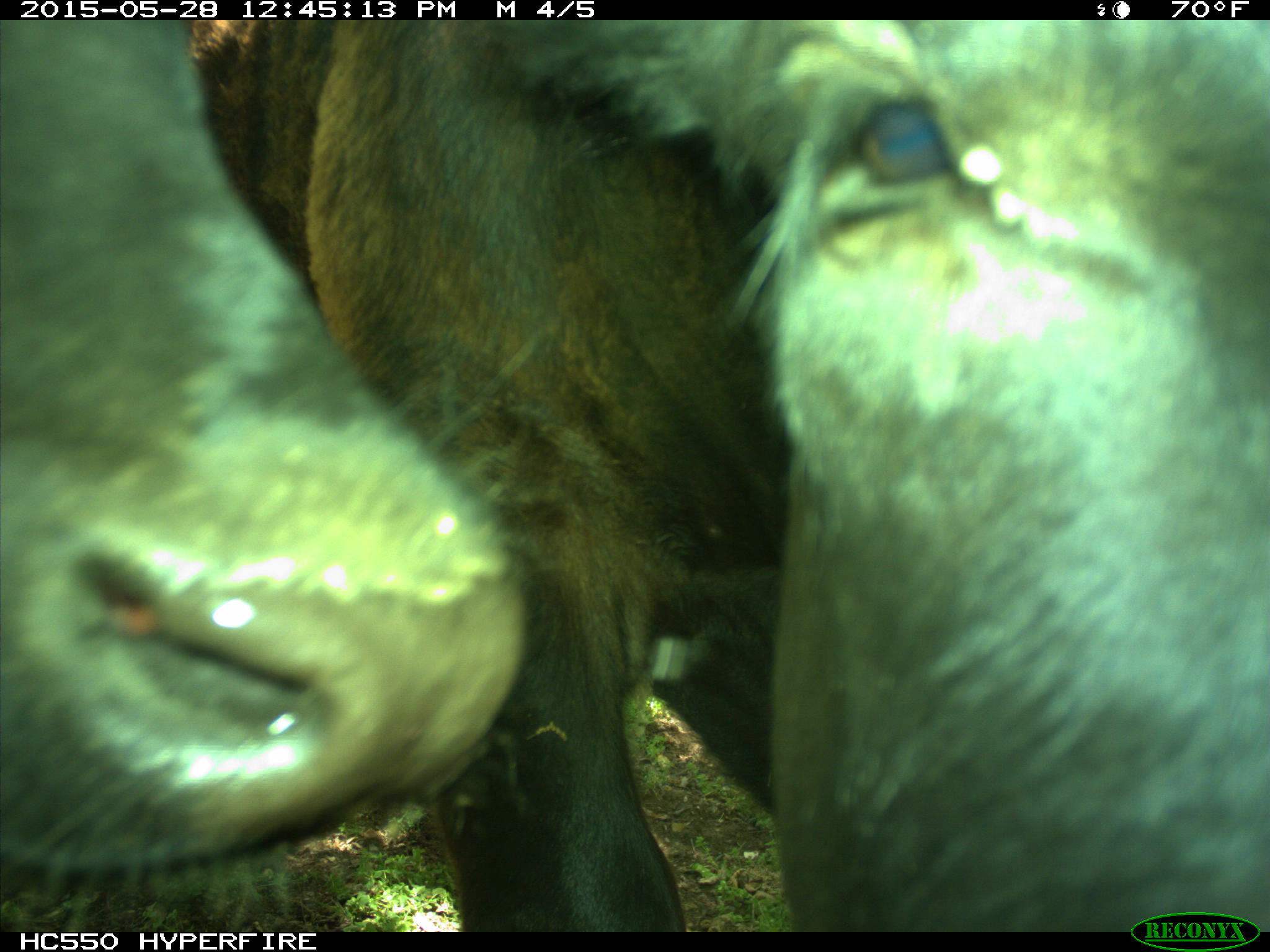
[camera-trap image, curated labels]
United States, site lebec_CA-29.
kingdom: Animalia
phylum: Chordata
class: Mammalia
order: Artiodactyla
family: Bovidae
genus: Bos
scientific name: Bos taurus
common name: domestic cow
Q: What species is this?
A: Bos taurus (domestic cow).